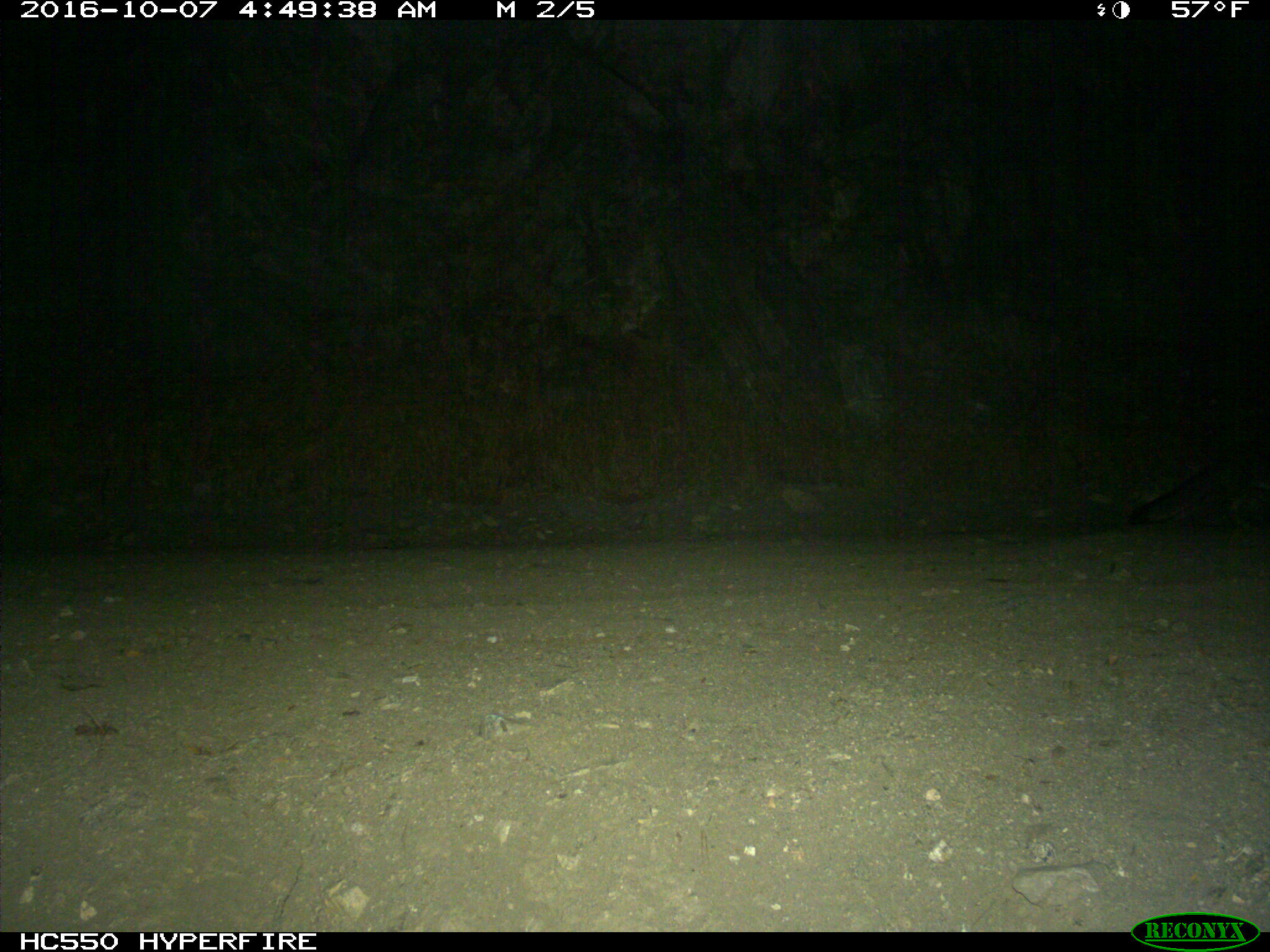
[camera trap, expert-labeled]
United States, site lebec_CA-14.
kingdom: Animalia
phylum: Chordata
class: Mammalia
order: Carnivora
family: Canidae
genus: Urocyon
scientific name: Urocyon cinereoargenteus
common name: gray fox